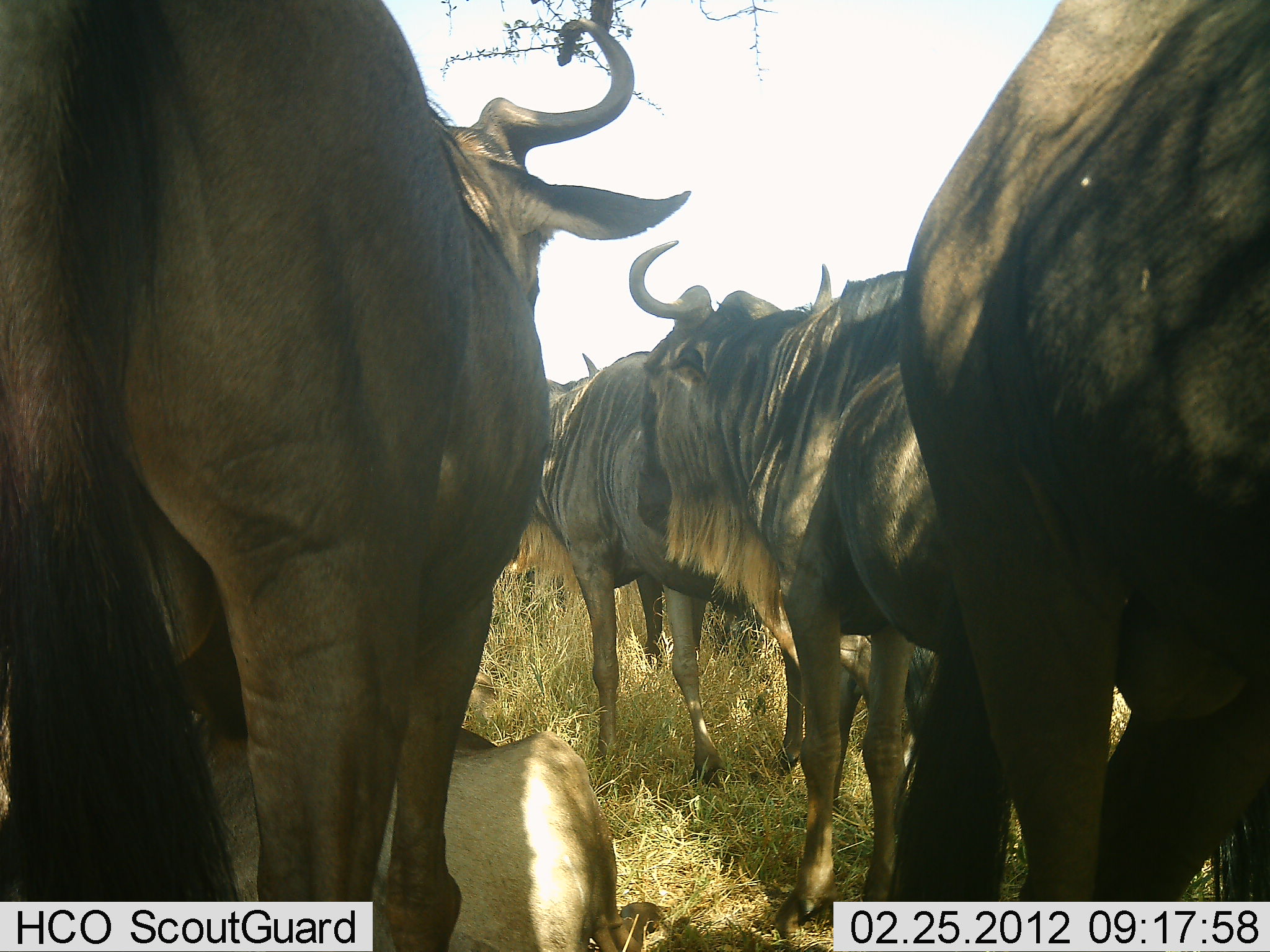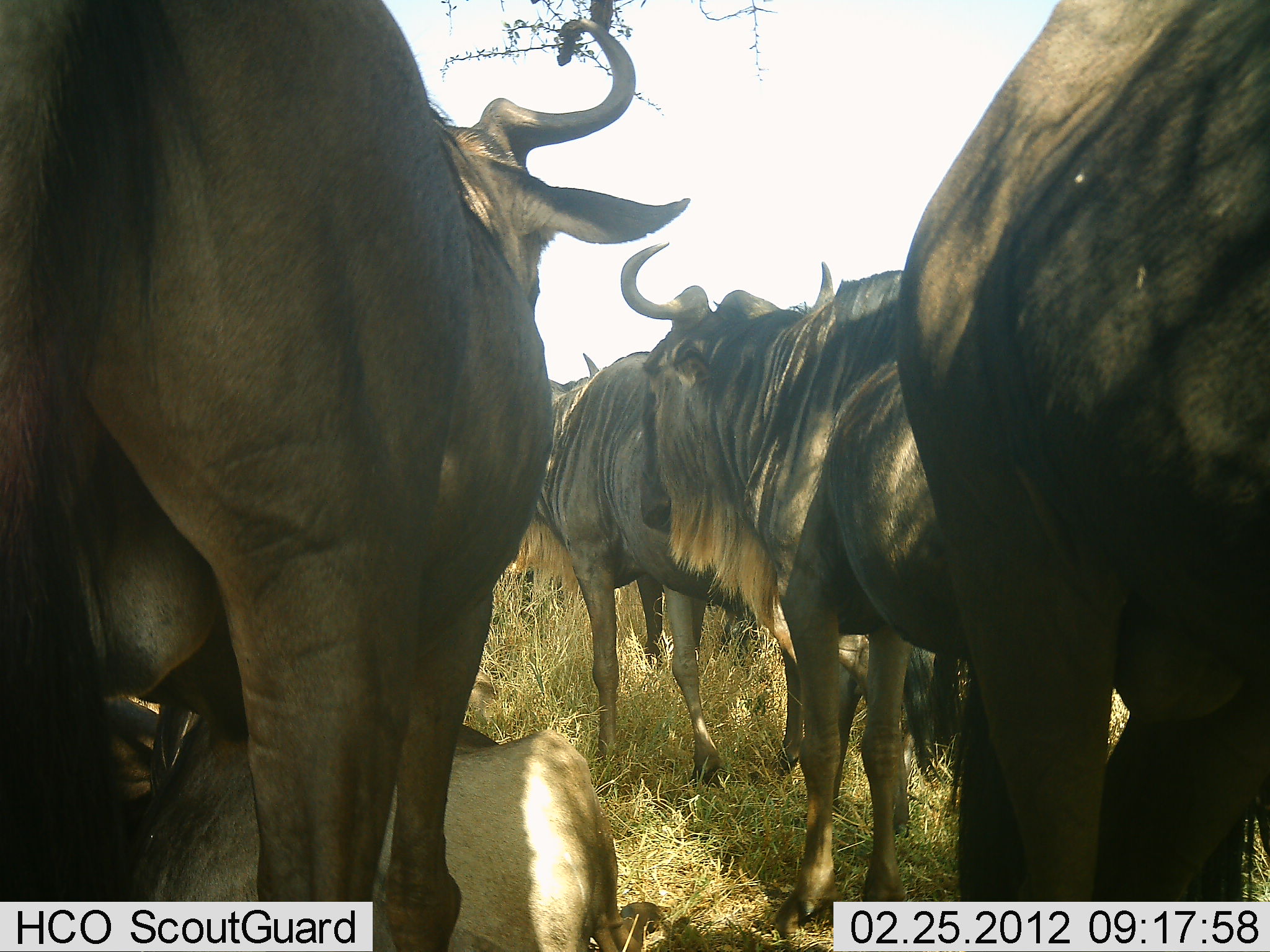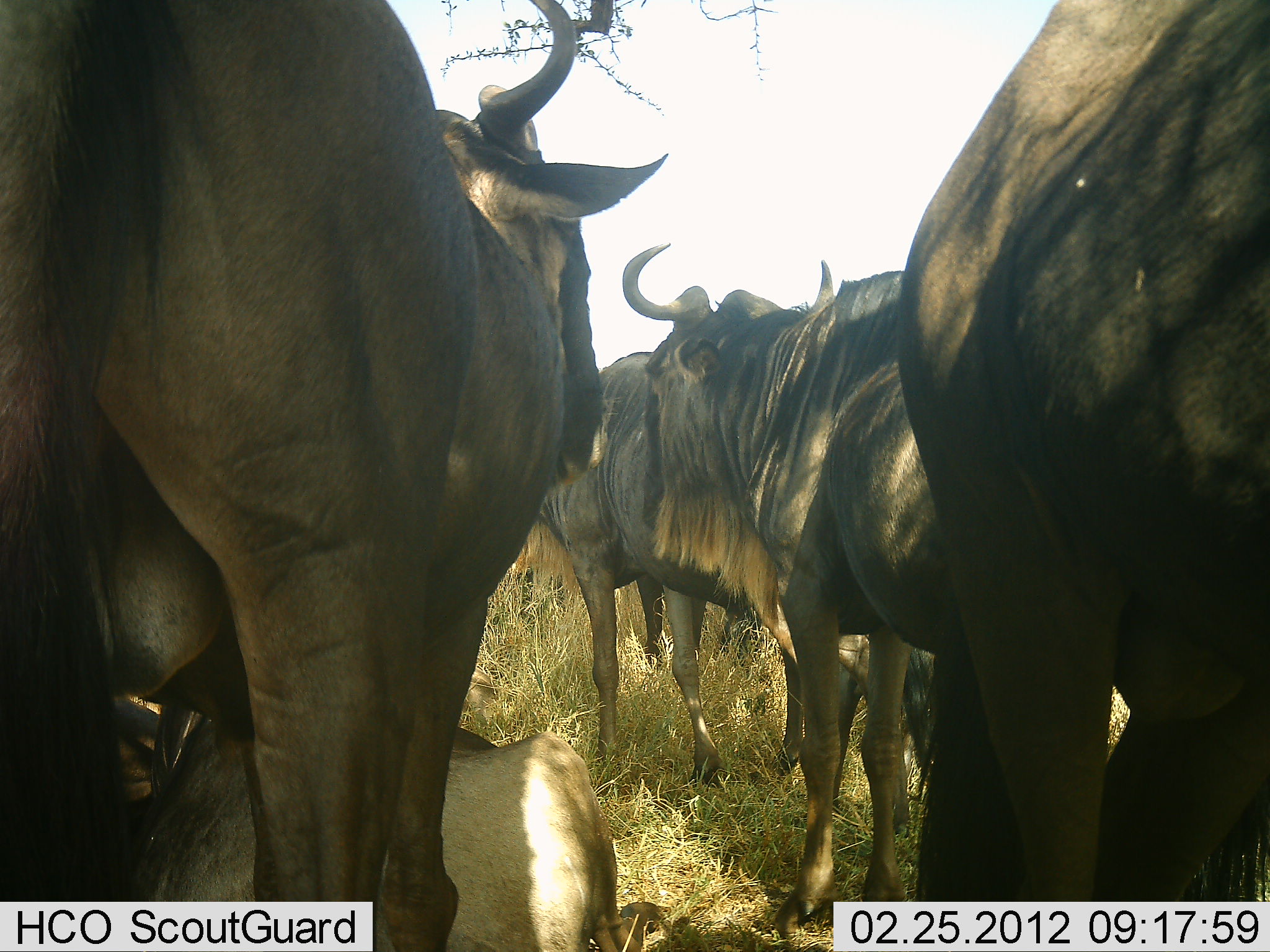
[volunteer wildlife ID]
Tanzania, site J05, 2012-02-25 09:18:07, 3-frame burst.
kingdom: Animalia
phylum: Chordata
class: Mammalia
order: Artiodactyla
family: Bovidae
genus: Connochaetes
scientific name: Connochaetes taurinus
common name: blue wildebeest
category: wildebeest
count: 5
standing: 90%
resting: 62%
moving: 10%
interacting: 10%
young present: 14%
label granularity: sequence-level